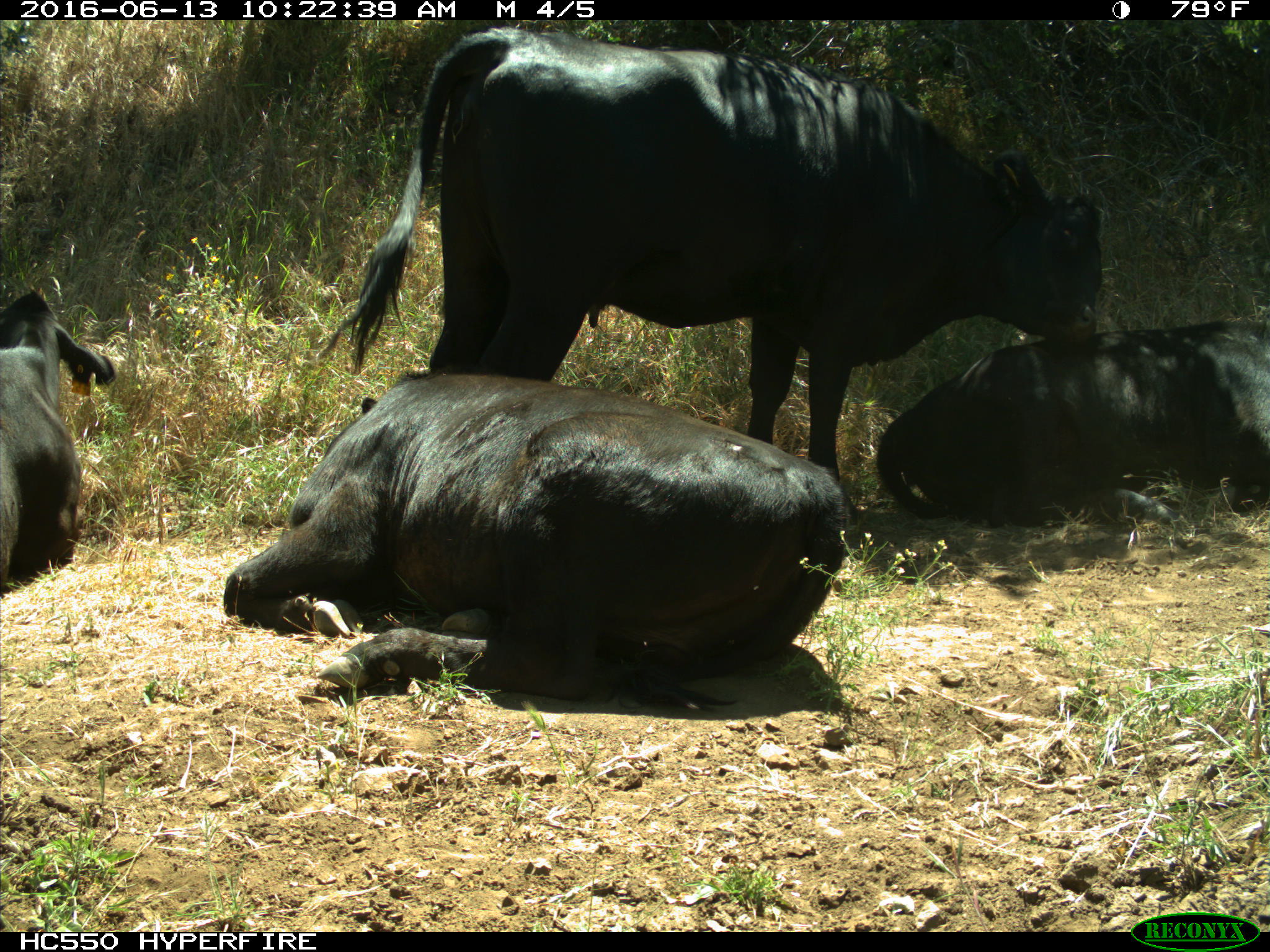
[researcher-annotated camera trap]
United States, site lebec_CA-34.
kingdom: Animalia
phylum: Chordata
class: Mammalia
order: Artiodactyla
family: Bovidae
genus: Bos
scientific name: Bos taurus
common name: domestic cow